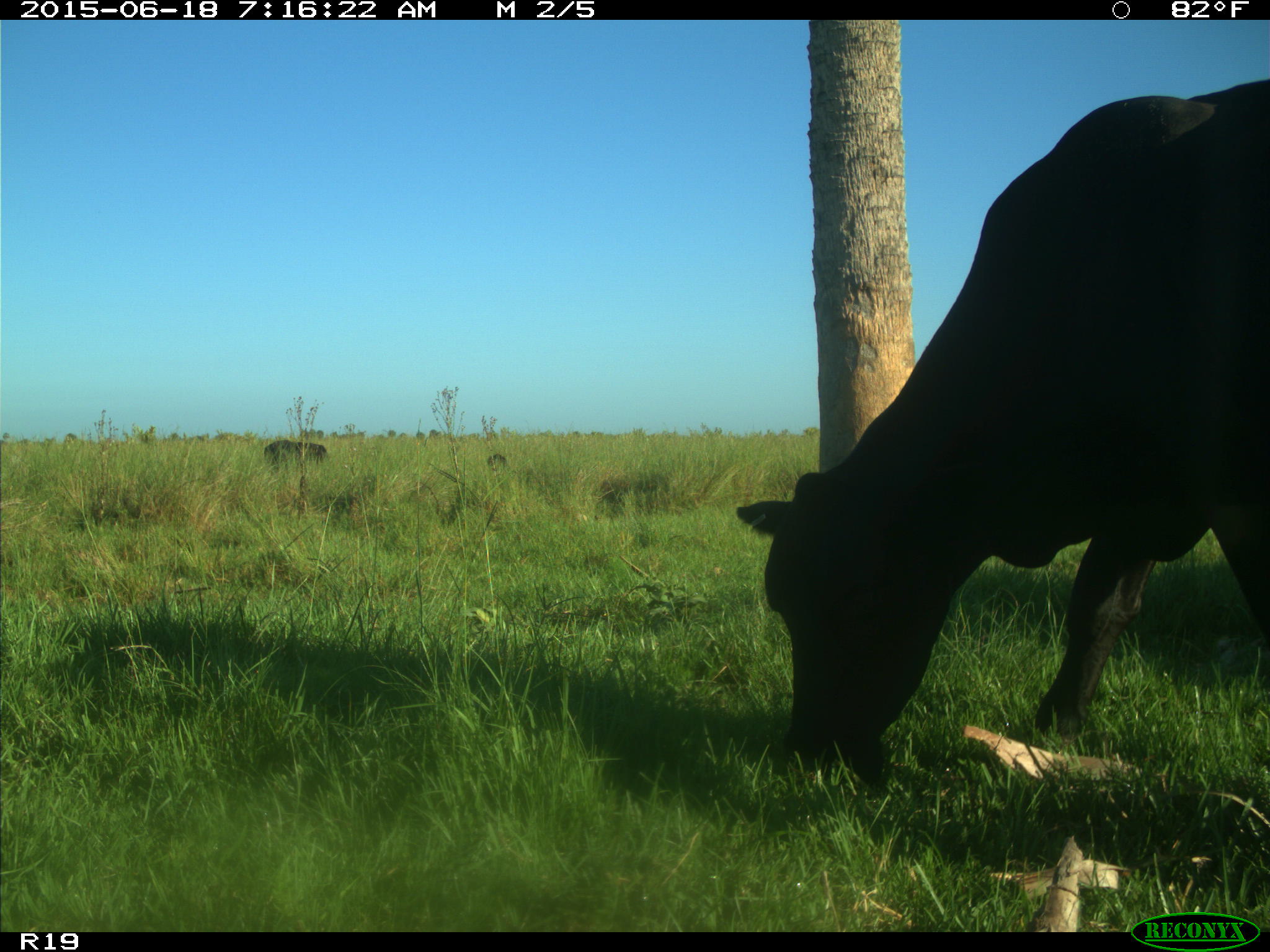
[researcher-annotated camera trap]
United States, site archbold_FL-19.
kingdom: Animalia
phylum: Chordata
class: Mammalia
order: Artiodactyla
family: Bovidae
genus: Bos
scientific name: Bos taurus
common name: domestic cow